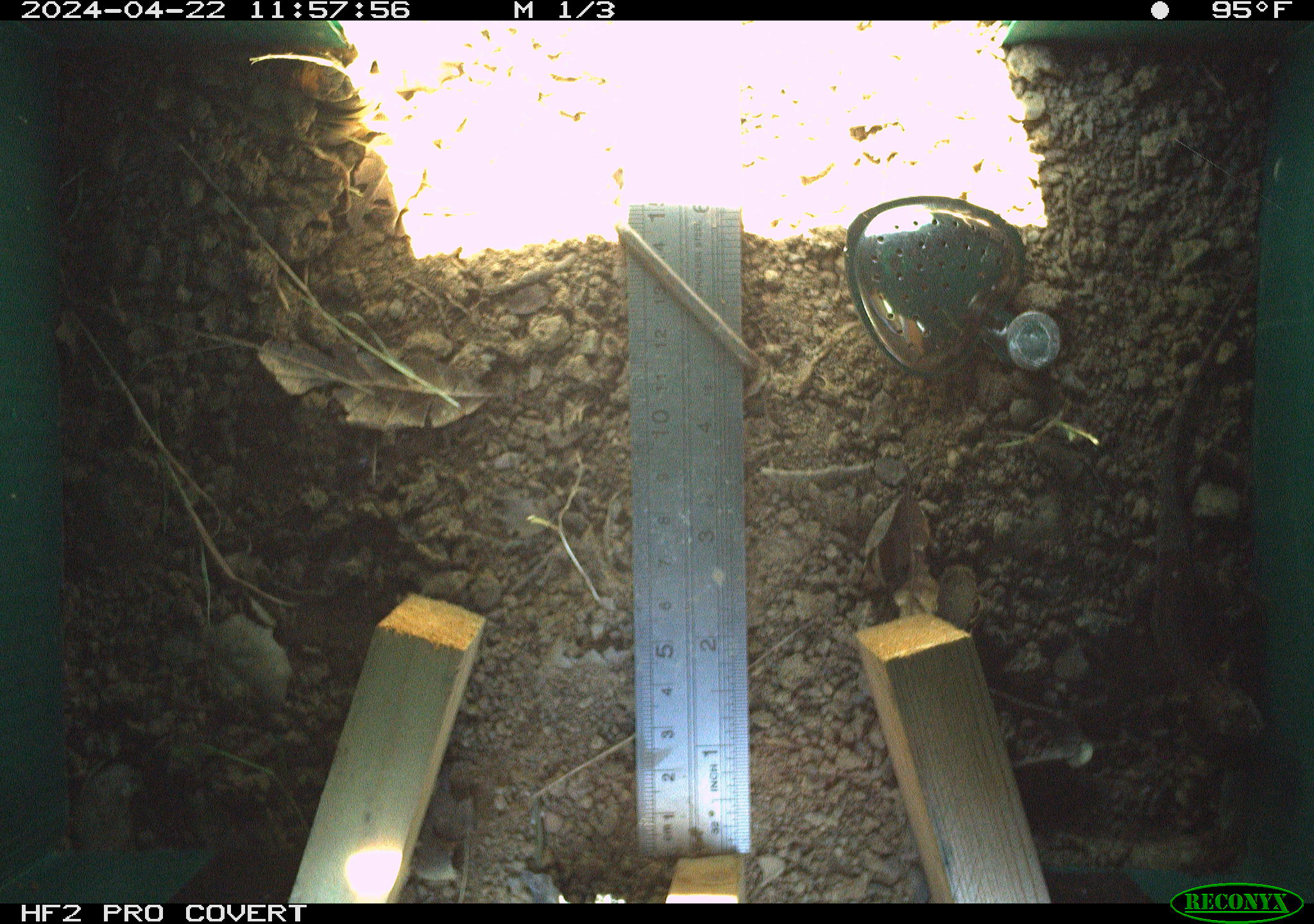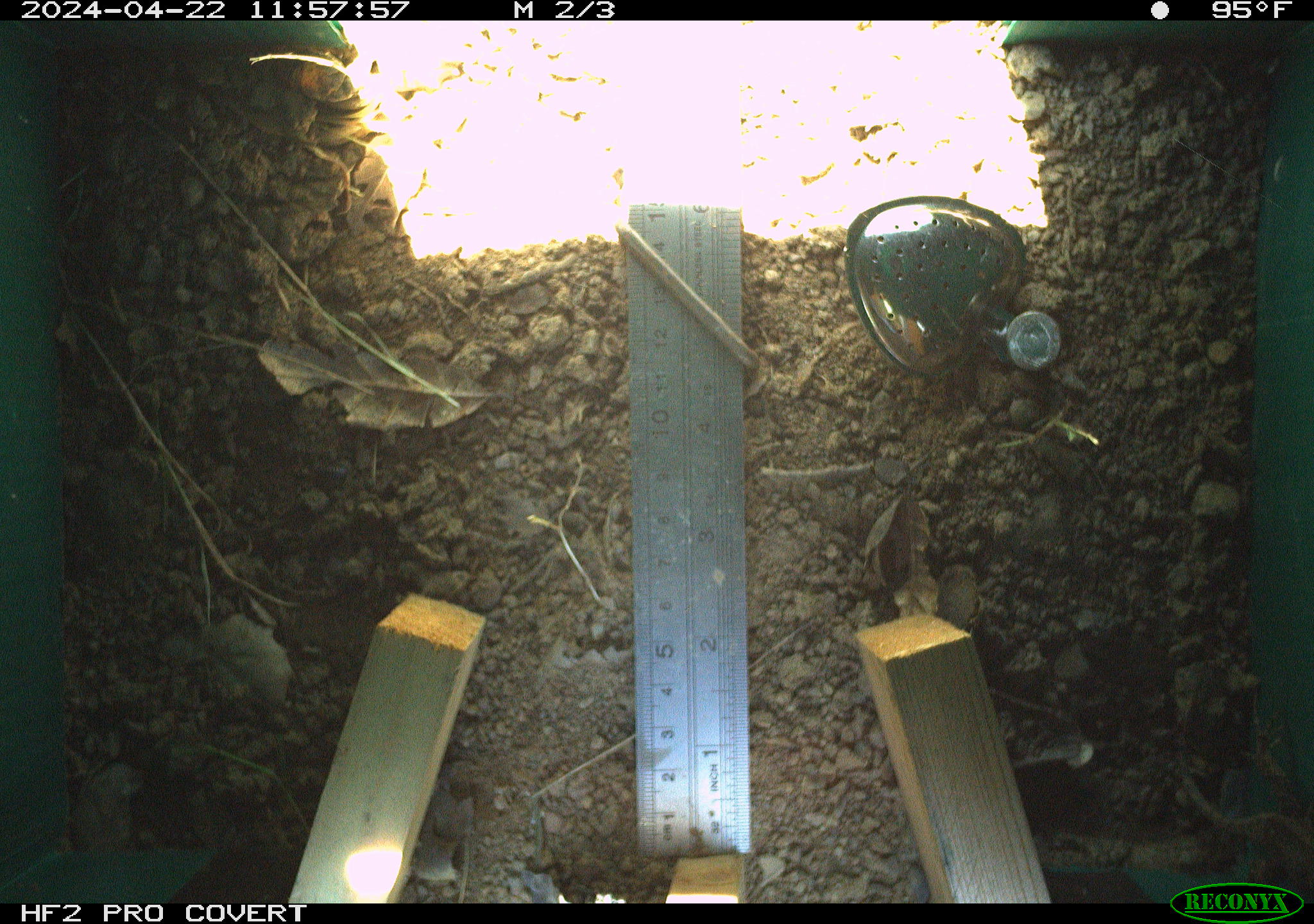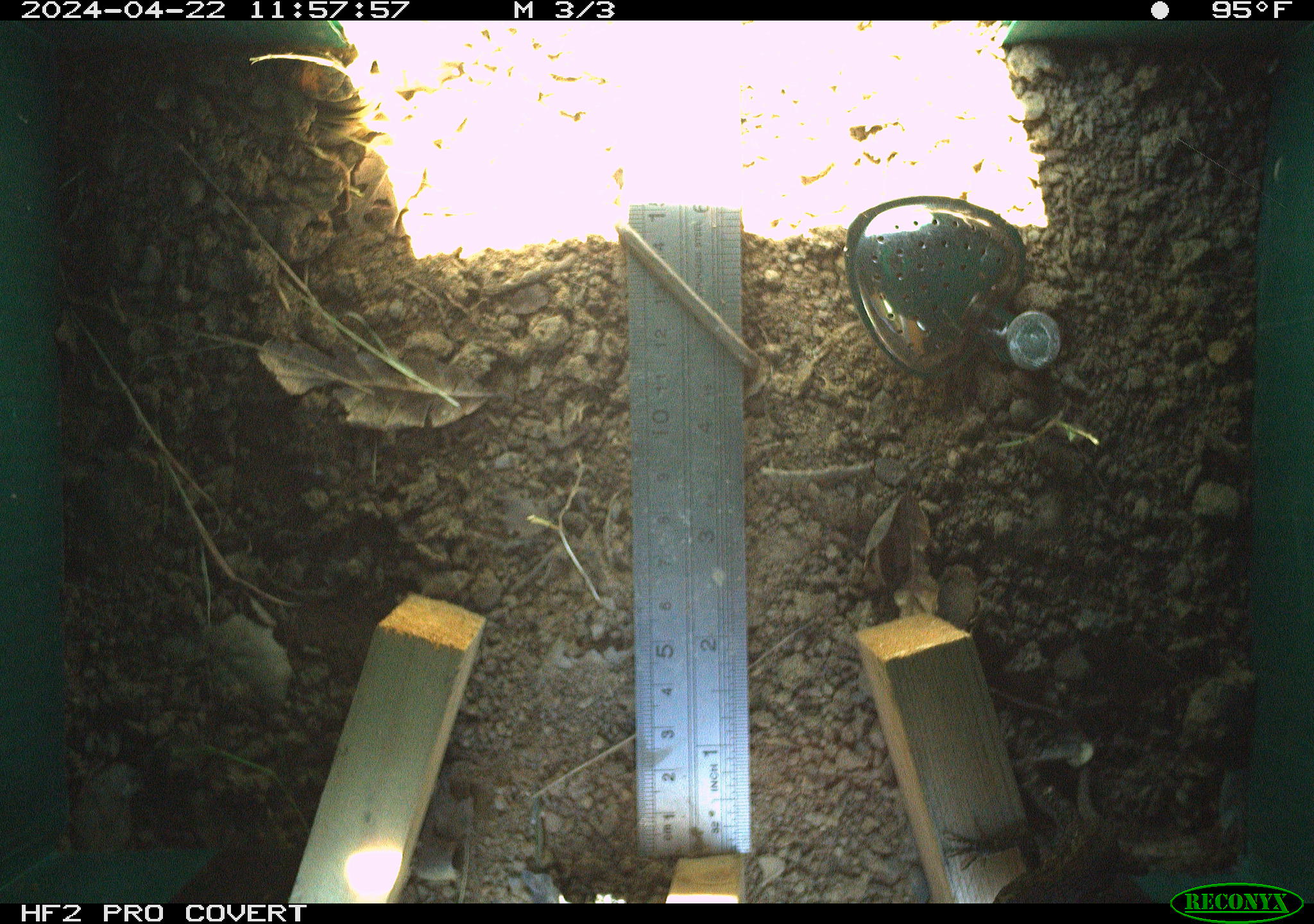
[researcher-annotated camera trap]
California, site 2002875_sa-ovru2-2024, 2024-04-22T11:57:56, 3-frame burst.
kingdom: Animalia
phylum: Chordata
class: Reptilia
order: Squamata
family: Phrynosomatidae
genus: Sceloporus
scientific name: Sceloporus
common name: spiny lizards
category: sceloporus species